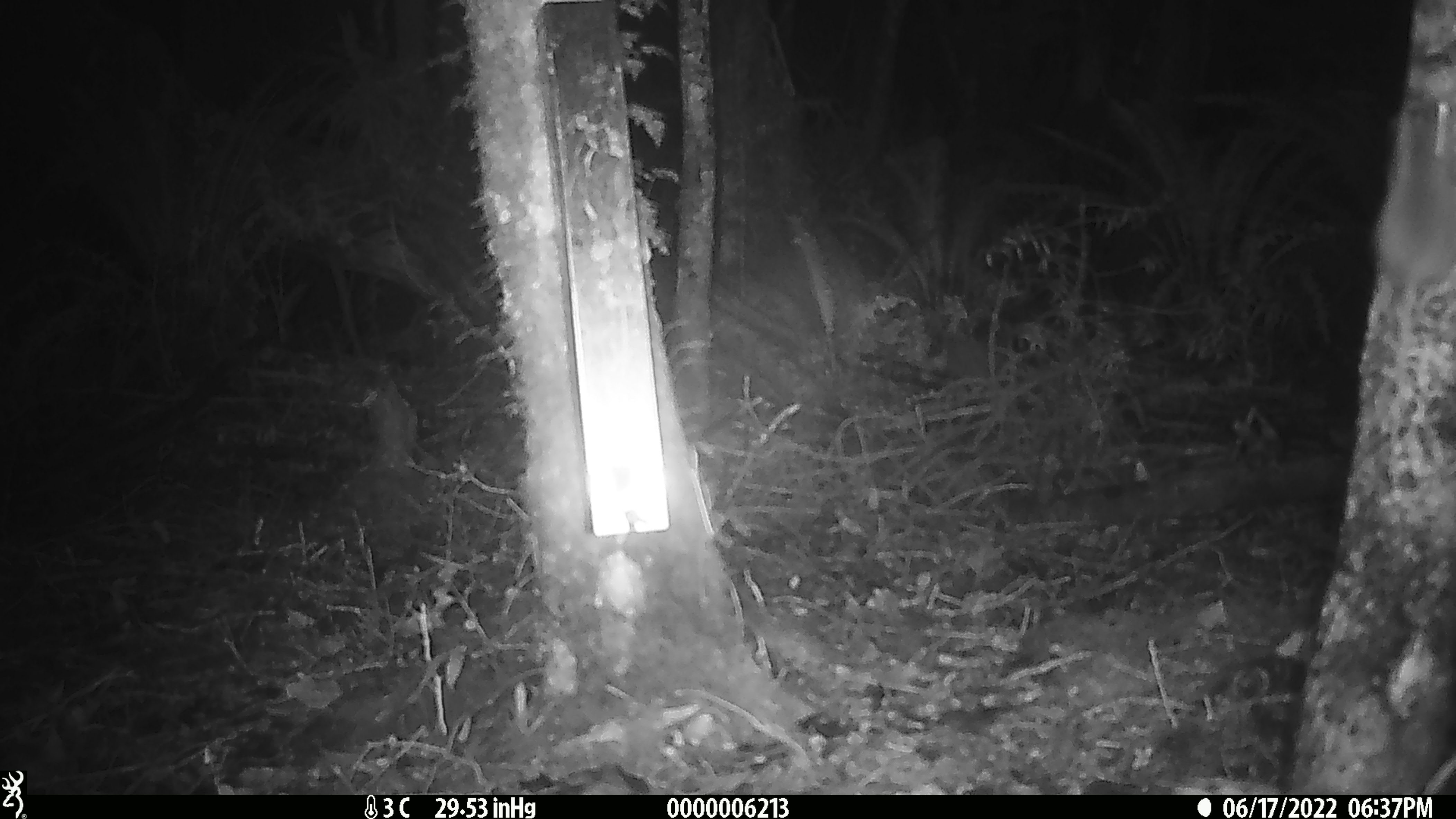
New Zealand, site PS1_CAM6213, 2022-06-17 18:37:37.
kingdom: Animalia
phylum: Chordata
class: Mammalia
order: Rodentia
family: Muridae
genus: Mus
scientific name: Mus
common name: mouse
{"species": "mouse (Mus)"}